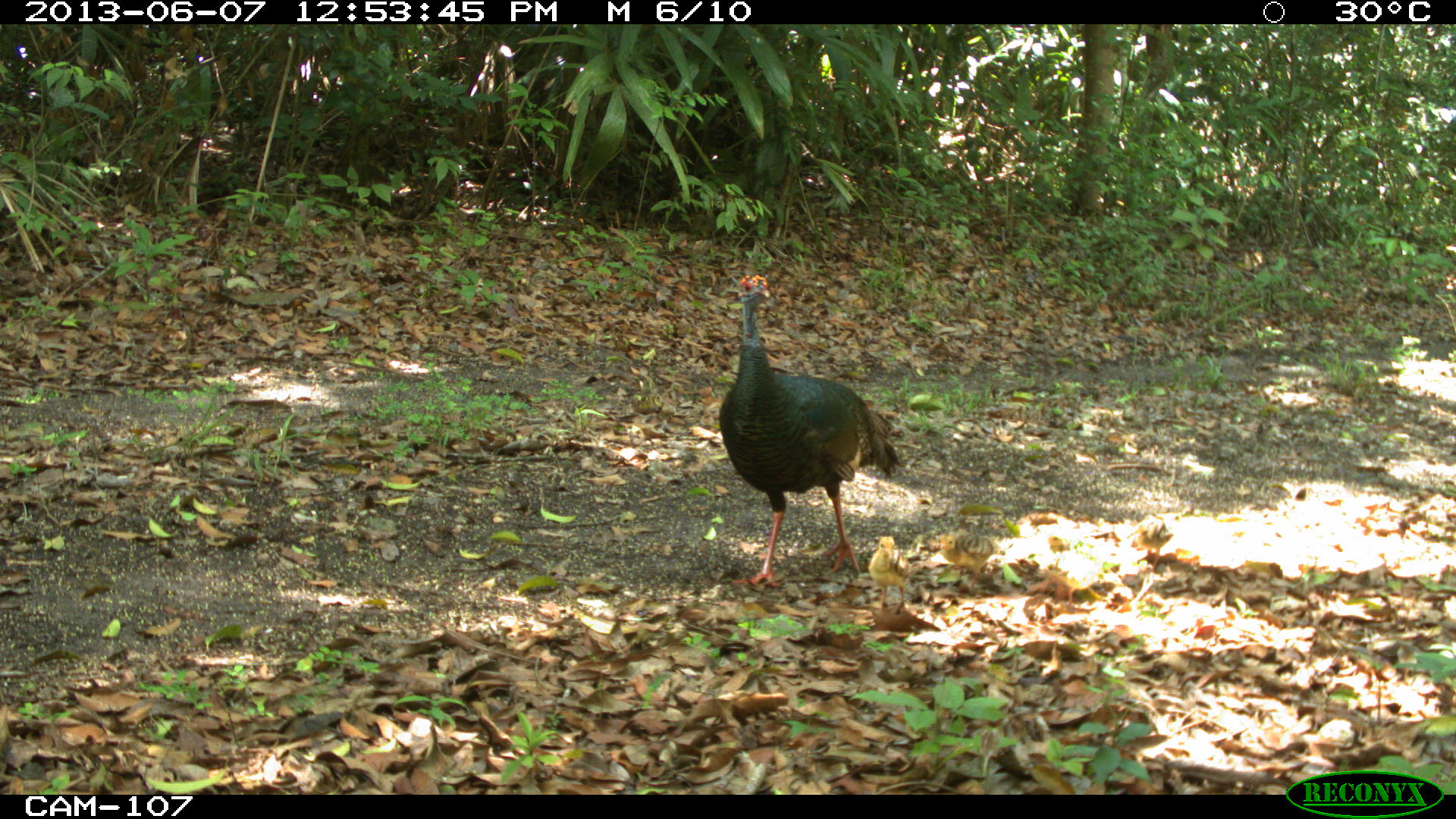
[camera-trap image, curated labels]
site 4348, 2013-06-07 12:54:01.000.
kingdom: Animalia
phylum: Chordata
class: Aves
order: Galliformes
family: Phasianidae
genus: Meleagris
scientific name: Meleagris ocellata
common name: ocellated turkey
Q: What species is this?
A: Meleagris ocellata (ocellated turkey).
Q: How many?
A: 1.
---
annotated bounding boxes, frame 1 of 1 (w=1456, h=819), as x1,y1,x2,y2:
meleagris ocellata: 716,270,905,588